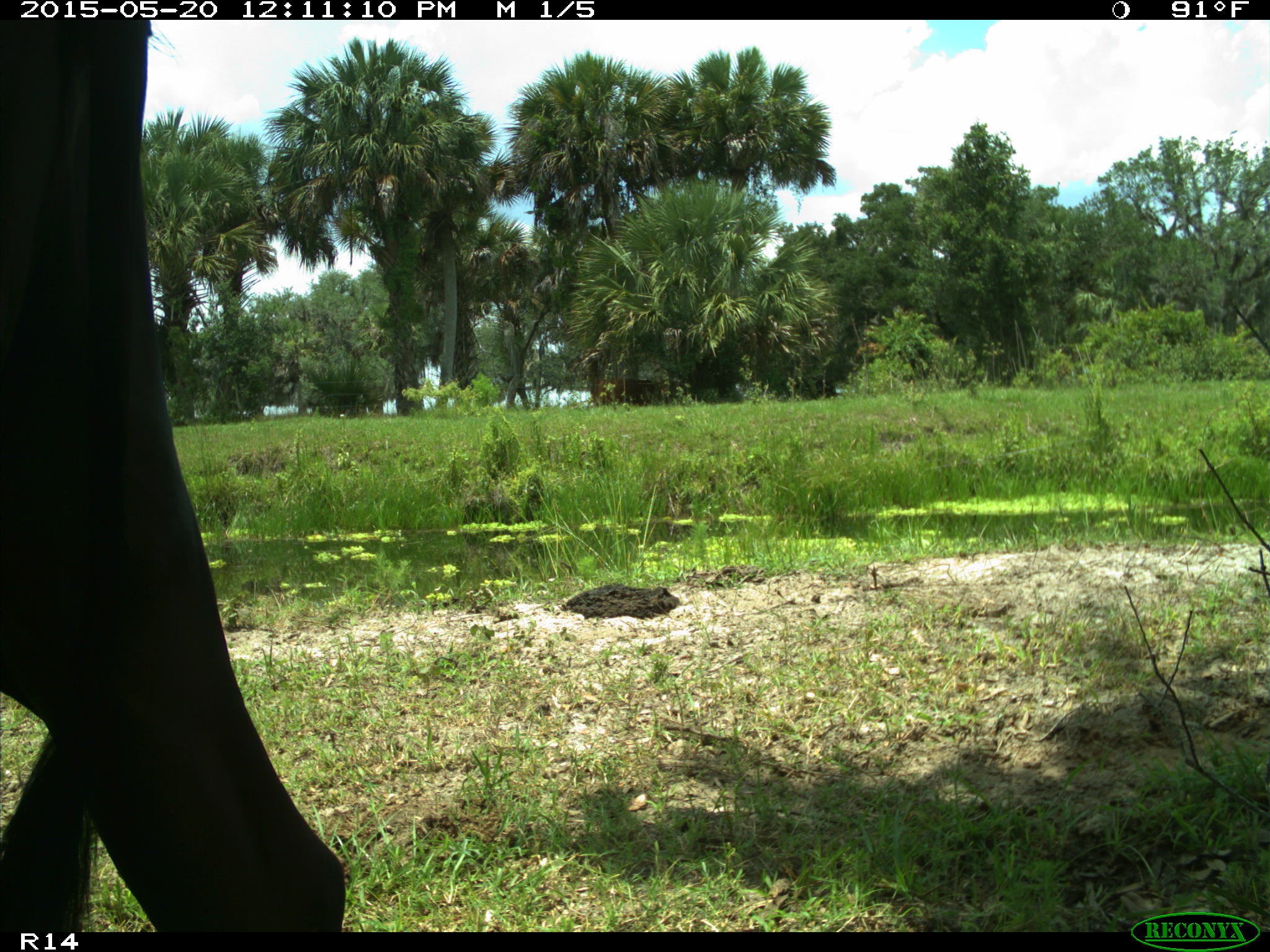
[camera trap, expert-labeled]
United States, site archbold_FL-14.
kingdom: Animalia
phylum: Chordata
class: Mammalia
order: Artiodactyla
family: Bovidae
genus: Bos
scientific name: Bos taurus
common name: domestic cow